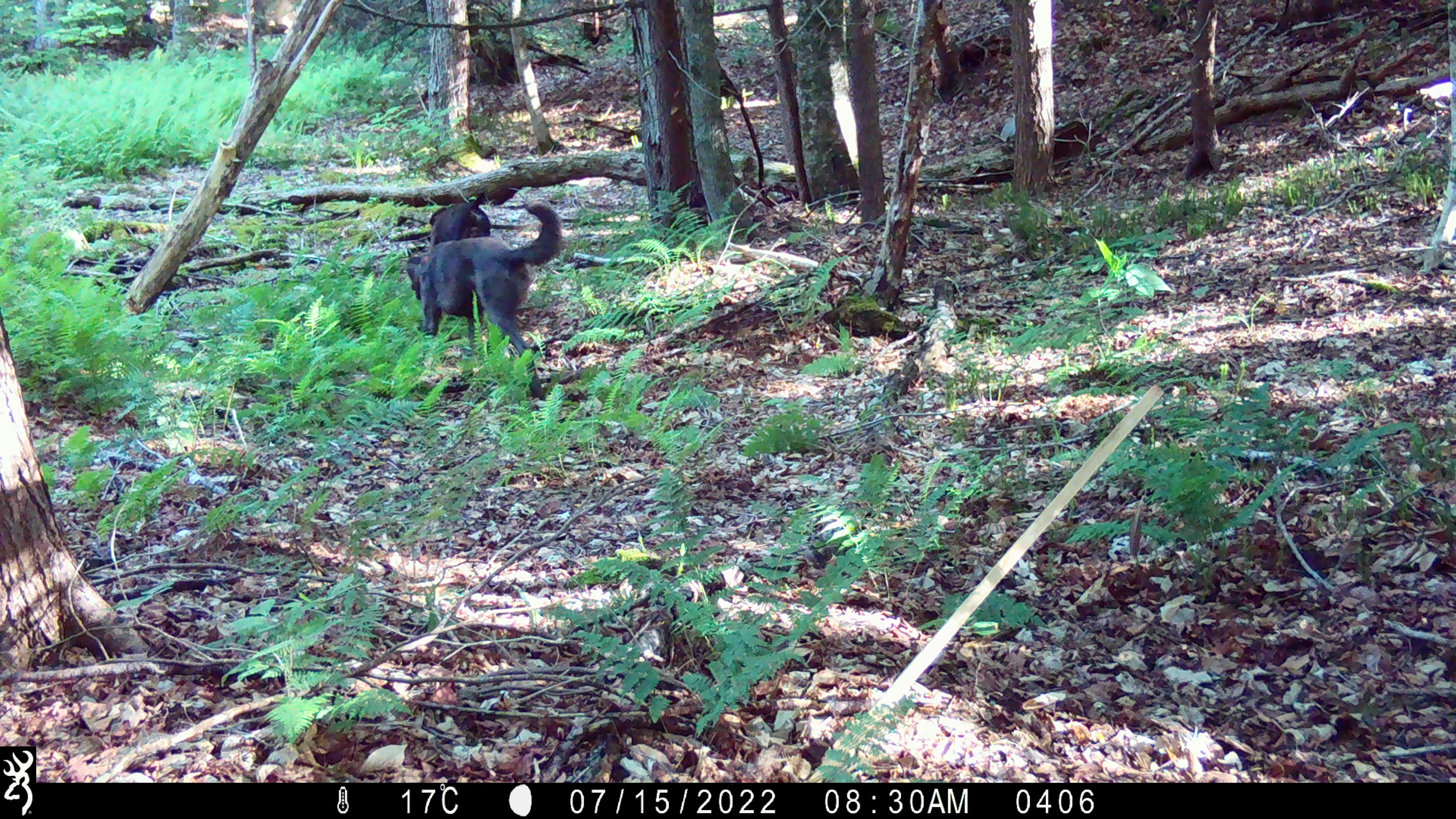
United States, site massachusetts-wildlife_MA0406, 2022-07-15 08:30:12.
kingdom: Animalia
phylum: Chordata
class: Mammalia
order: Carnivora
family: Canidae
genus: Canis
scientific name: Canis familiaris familiaris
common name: domestic dog